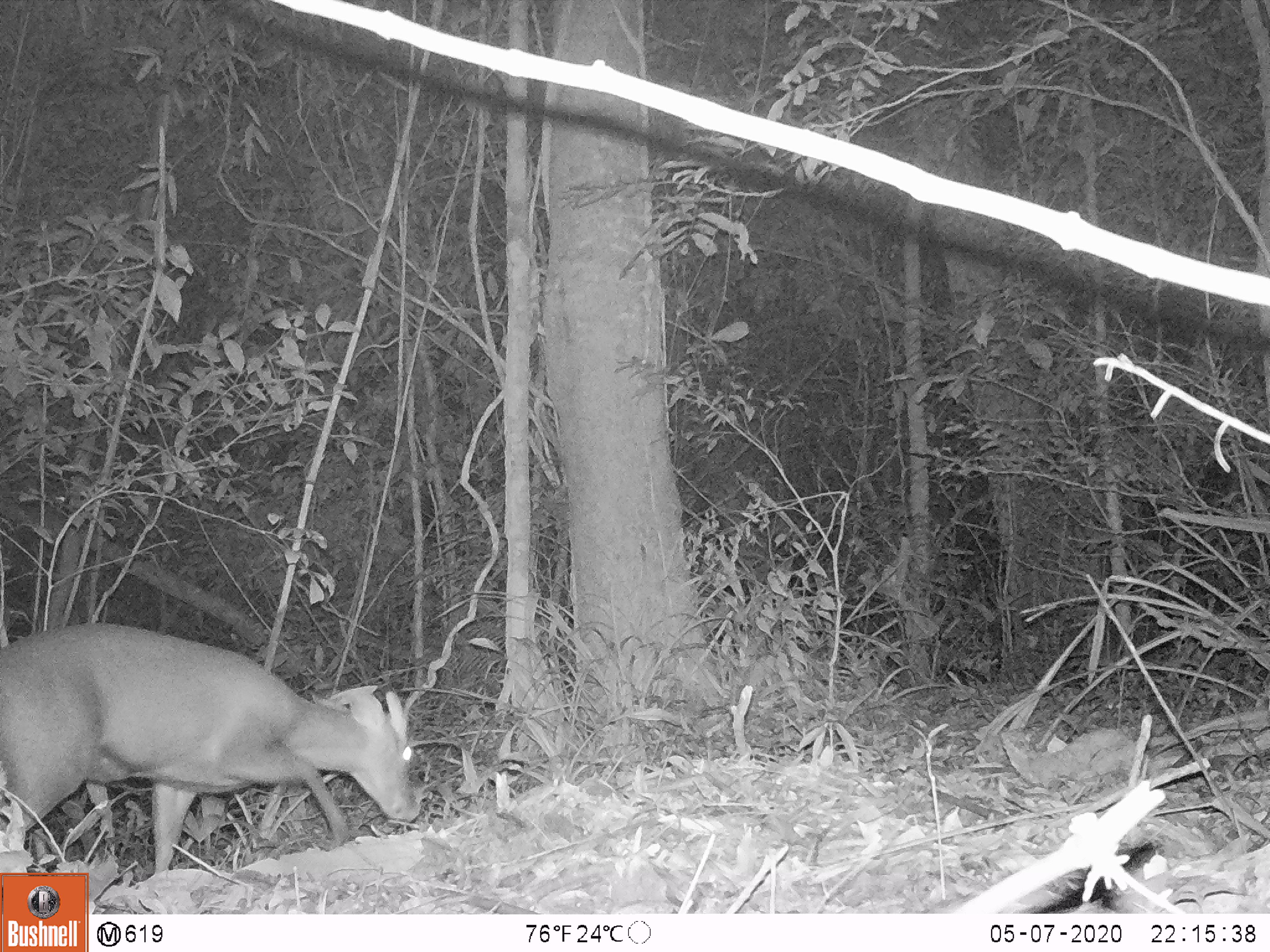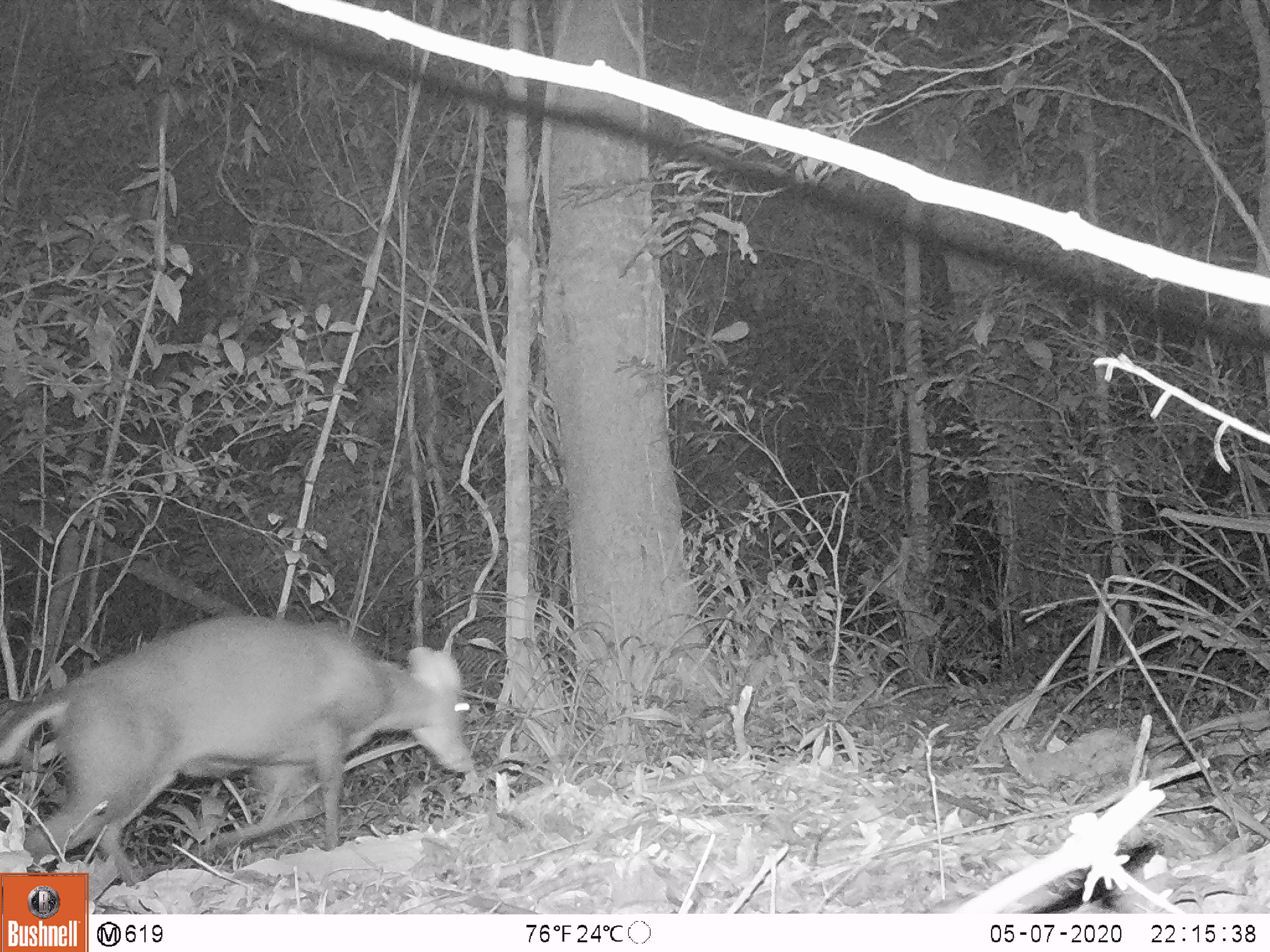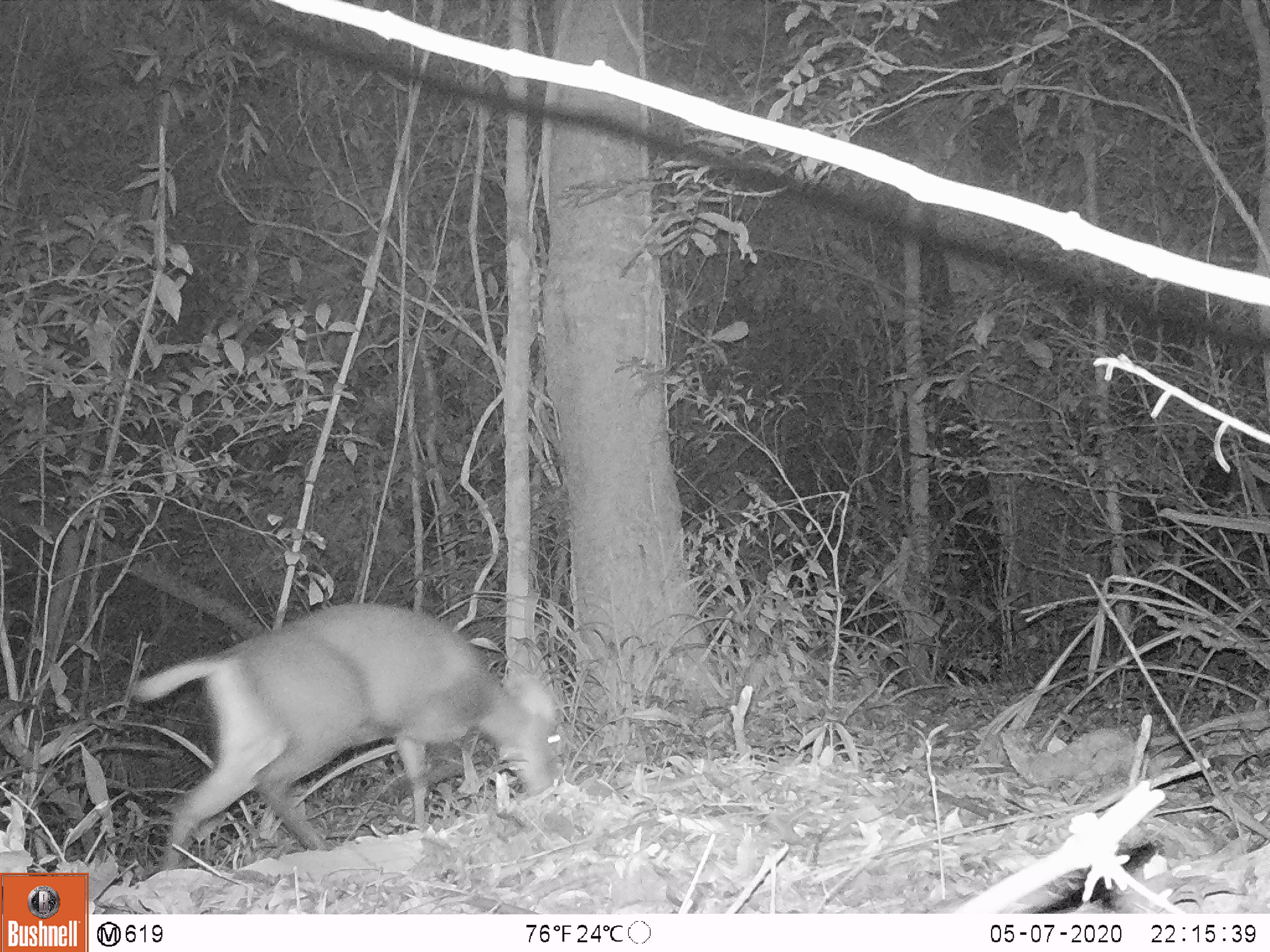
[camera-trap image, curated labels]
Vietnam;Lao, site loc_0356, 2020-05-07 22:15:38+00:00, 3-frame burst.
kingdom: Animalia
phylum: Chordata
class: Mammalia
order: Artiodactyla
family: Cervidae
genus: Muntiacus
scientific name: Muntiacus rooseveltorum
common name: roosevelt's muntjac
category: roosevelts muntjac group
Roosevelts muntjac group (roosevelt's muntjac) (Muntiacus rooseveltorum). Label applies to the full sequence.